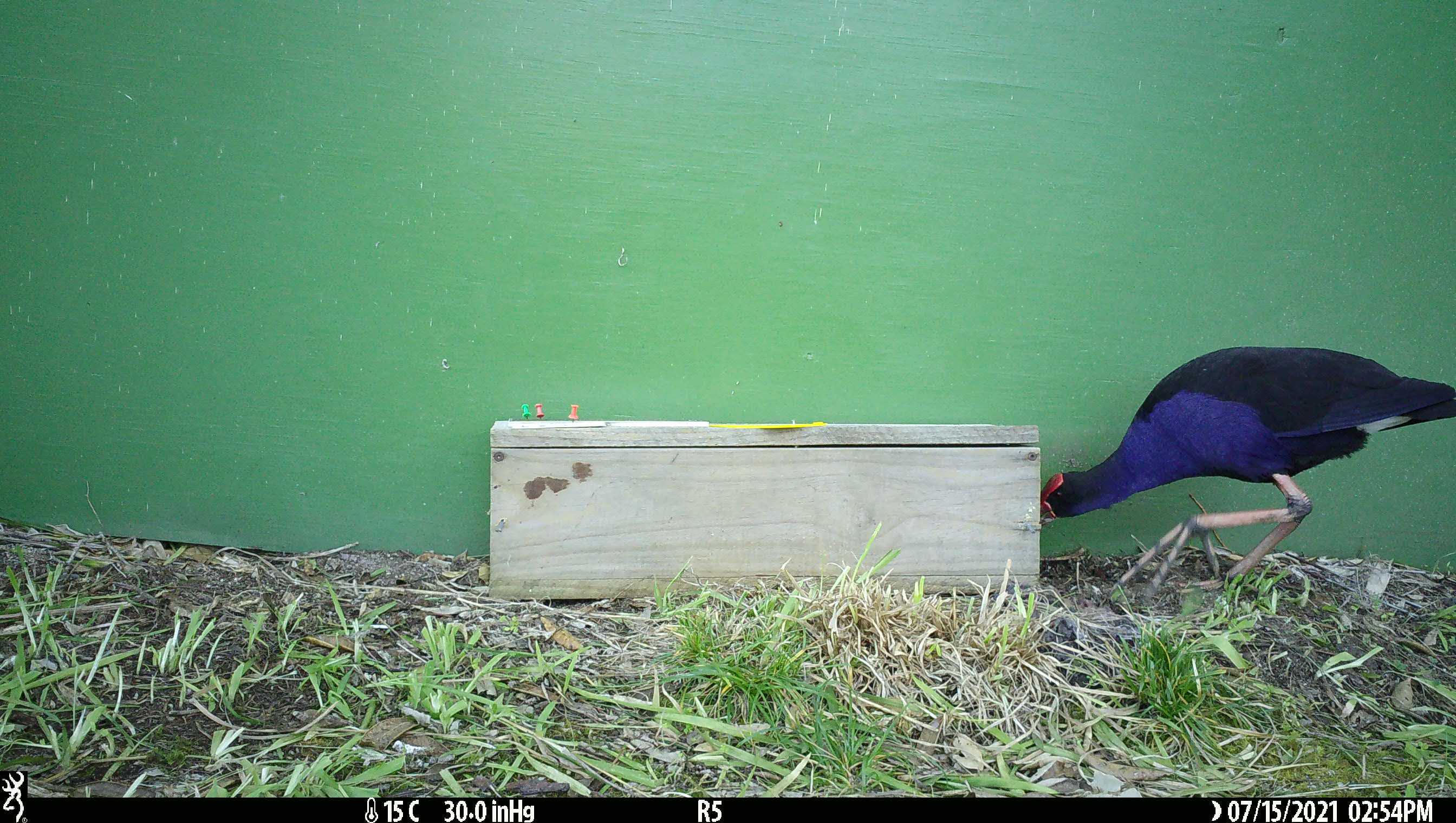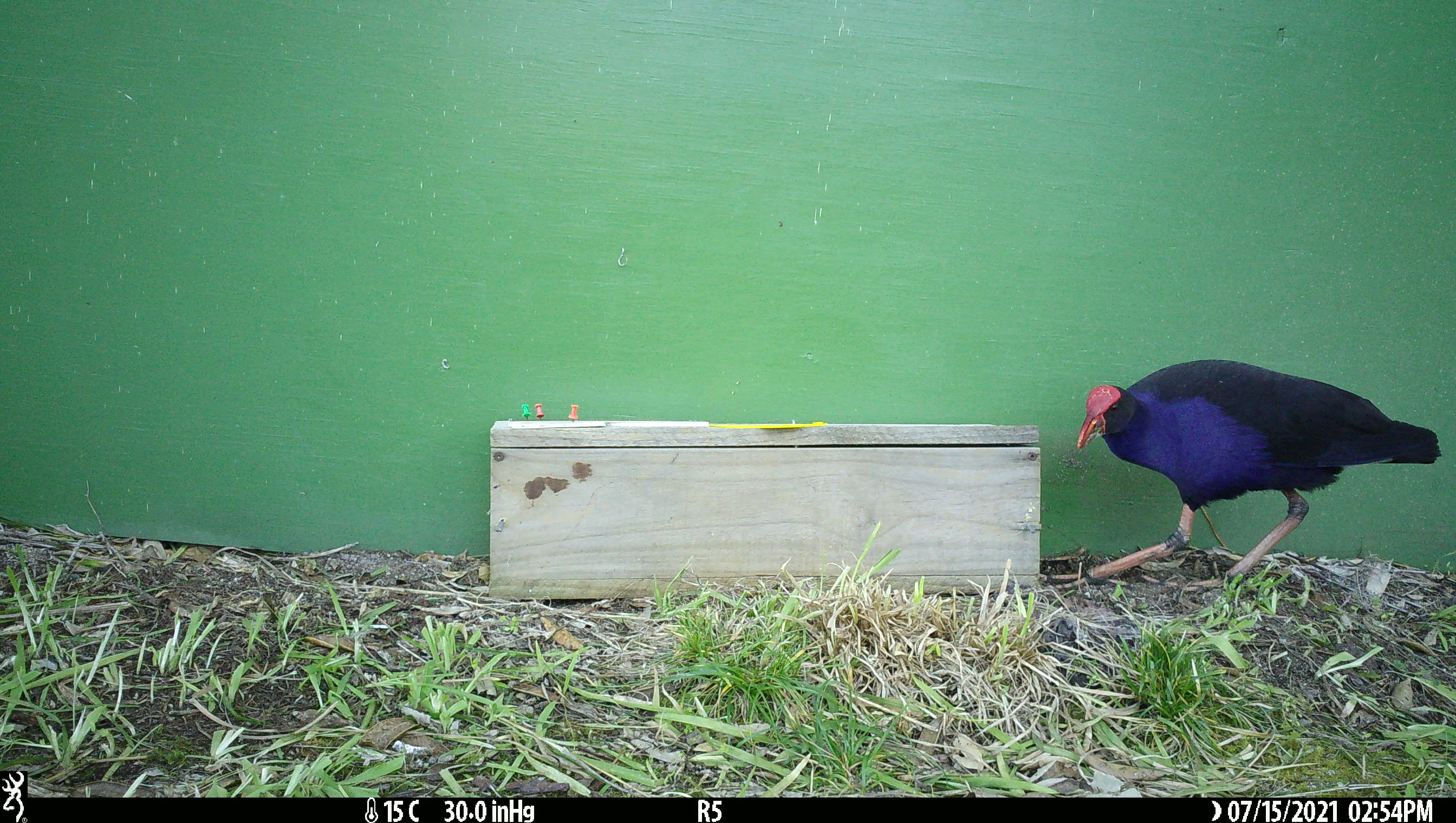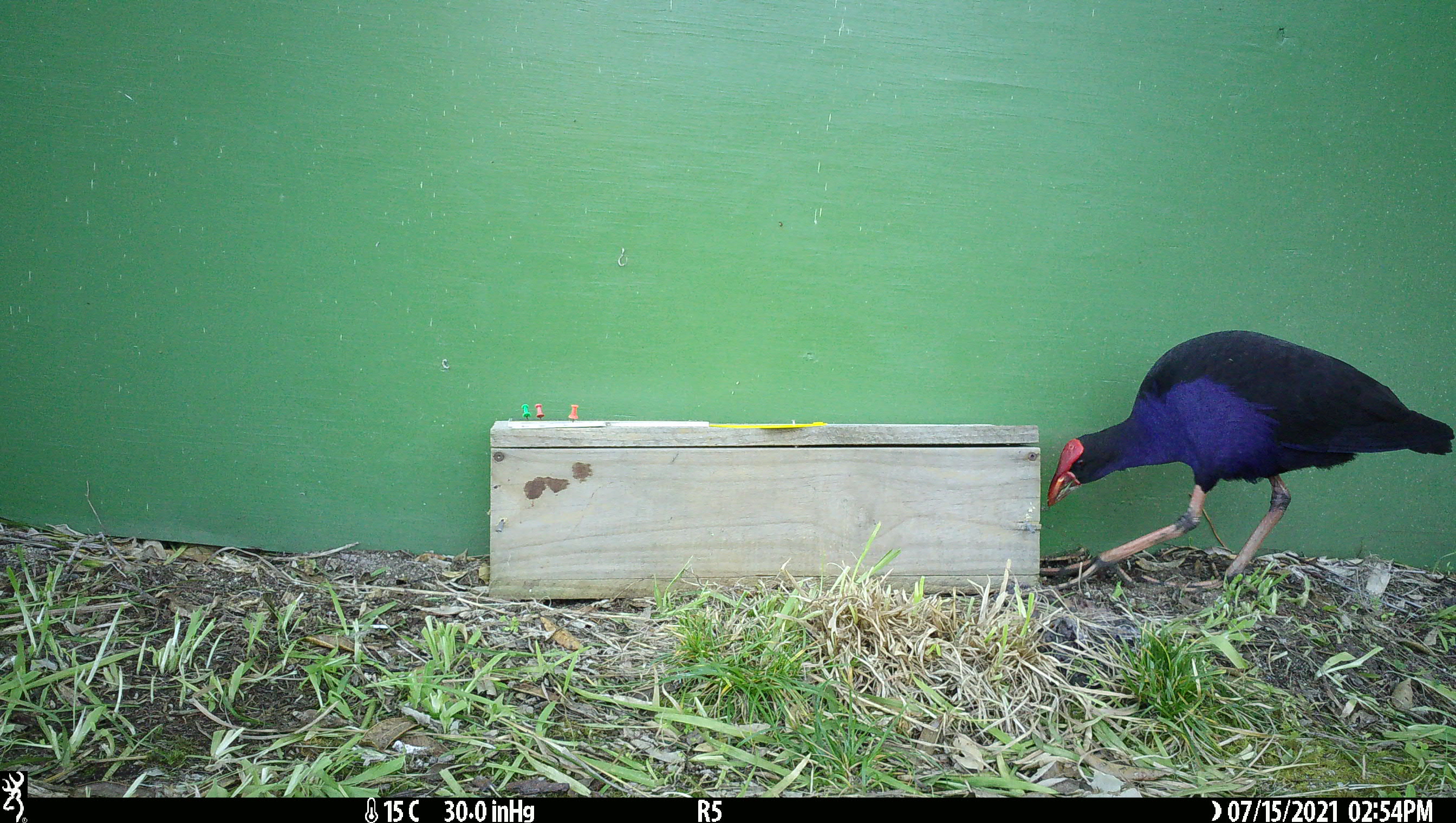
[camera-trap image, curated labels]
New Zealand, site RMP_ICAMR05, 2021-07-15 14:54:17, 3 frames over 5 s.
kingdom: Animalia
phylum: Chordata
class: Aves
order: Gruiformes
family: Rallidae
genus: Porphyrio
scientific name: Porphyrio melanotus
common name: australasian swamphen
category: pukeko